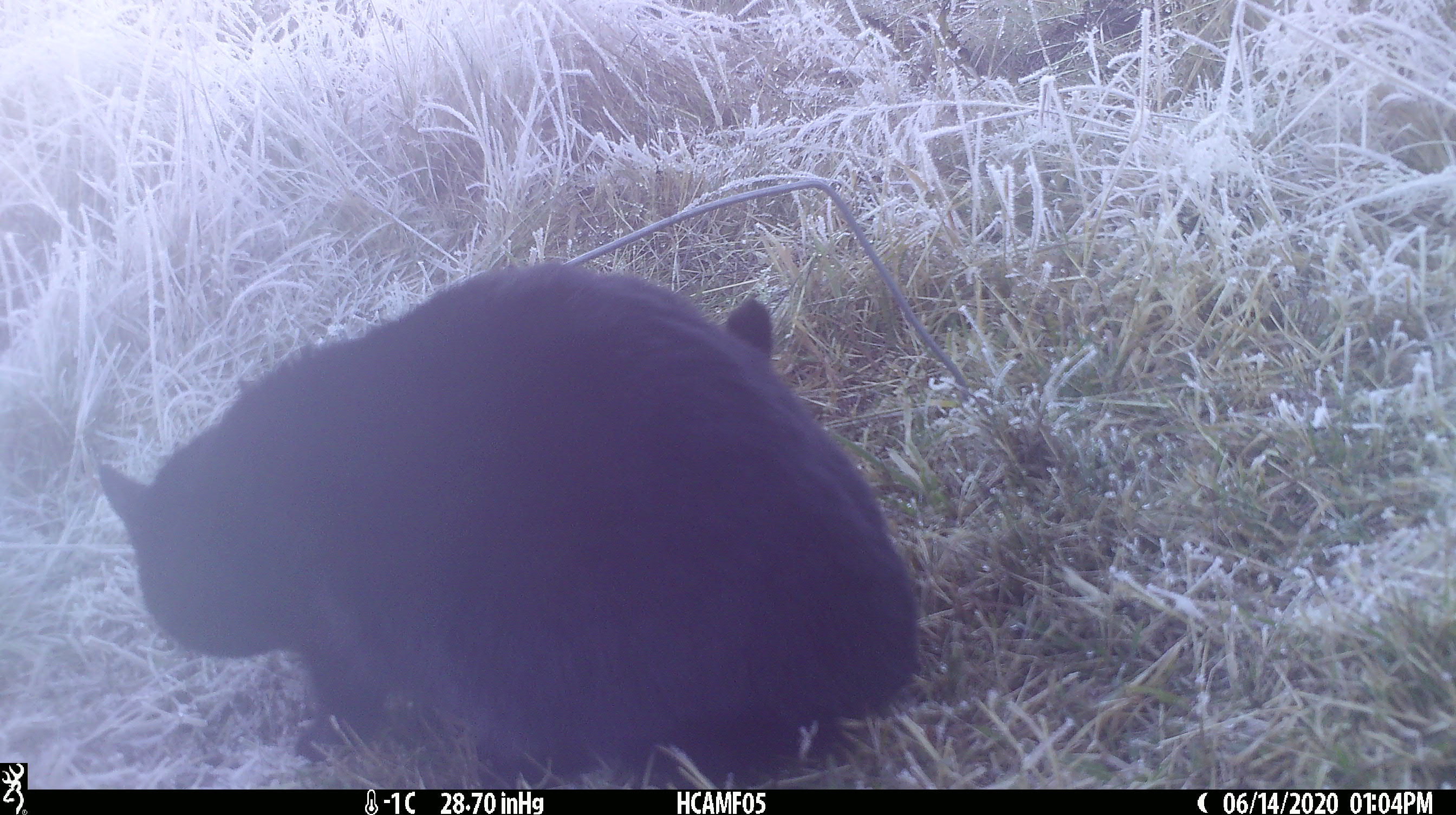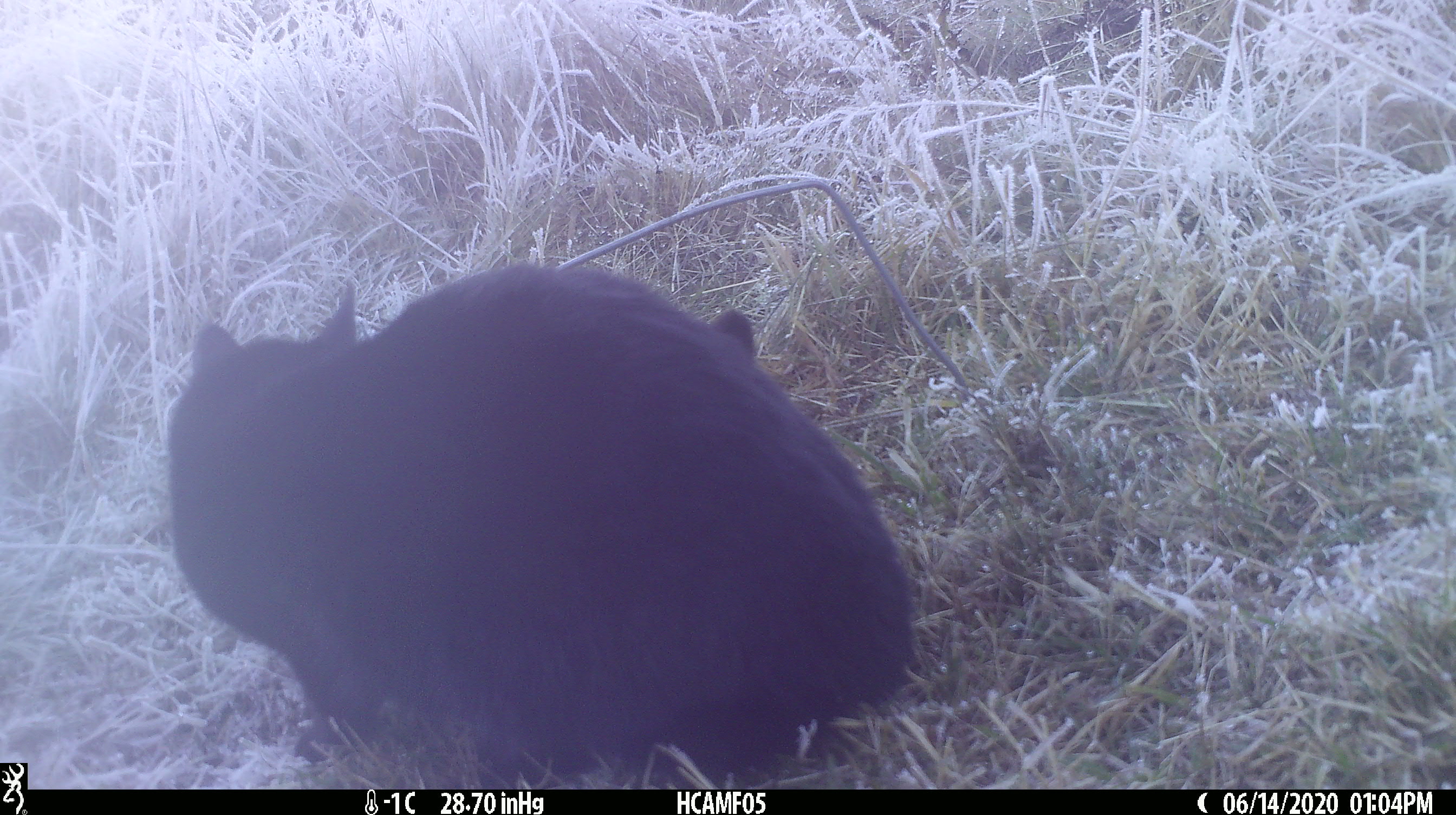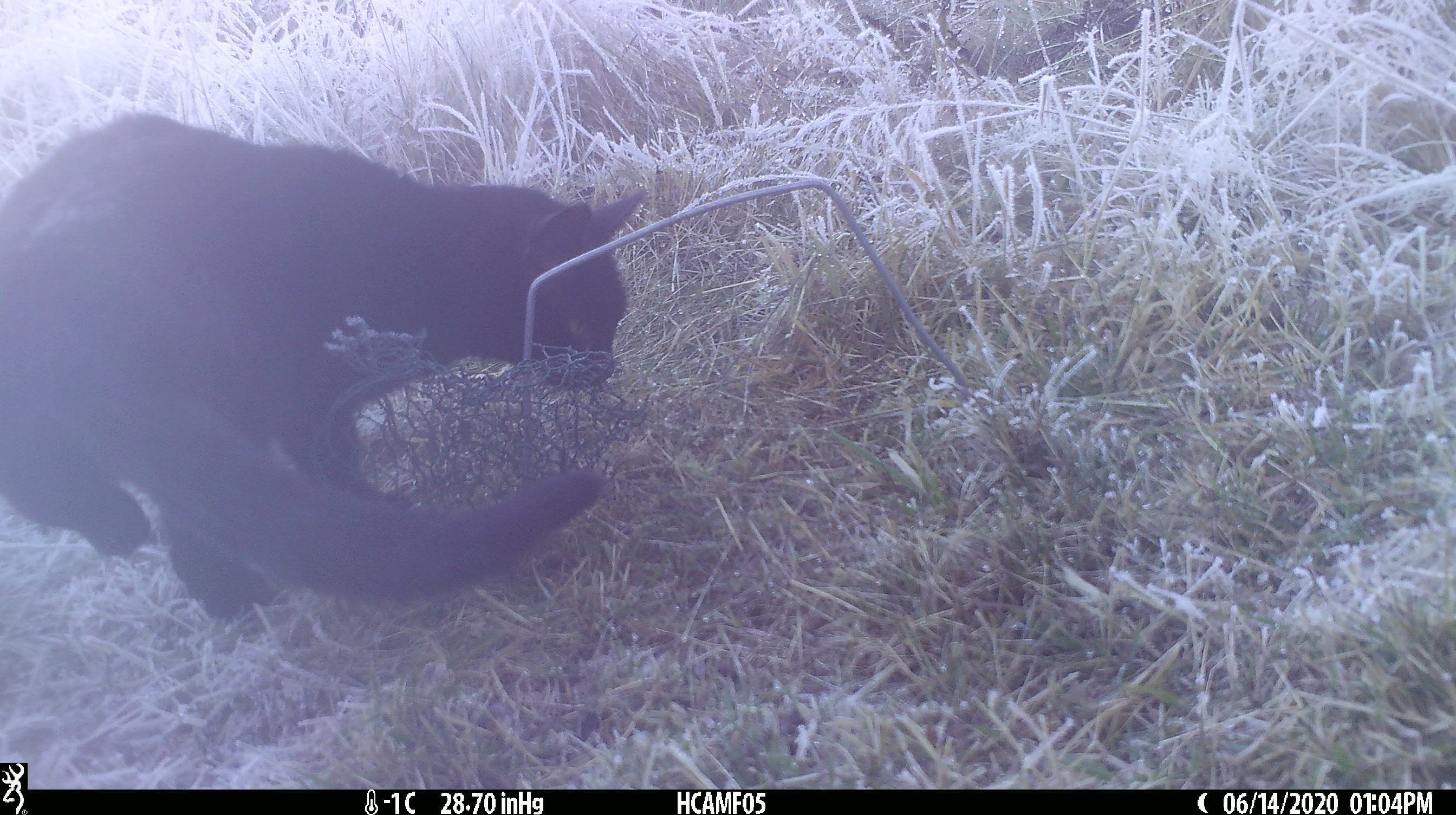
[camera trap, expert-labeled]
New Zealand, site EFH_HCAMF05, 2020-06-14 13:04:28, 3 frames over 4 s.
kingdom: Animalia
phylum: Chordata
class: Mammalia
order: Carnivora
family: Felidae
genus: Felis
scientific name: Felis catus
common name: domestic cat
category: cat